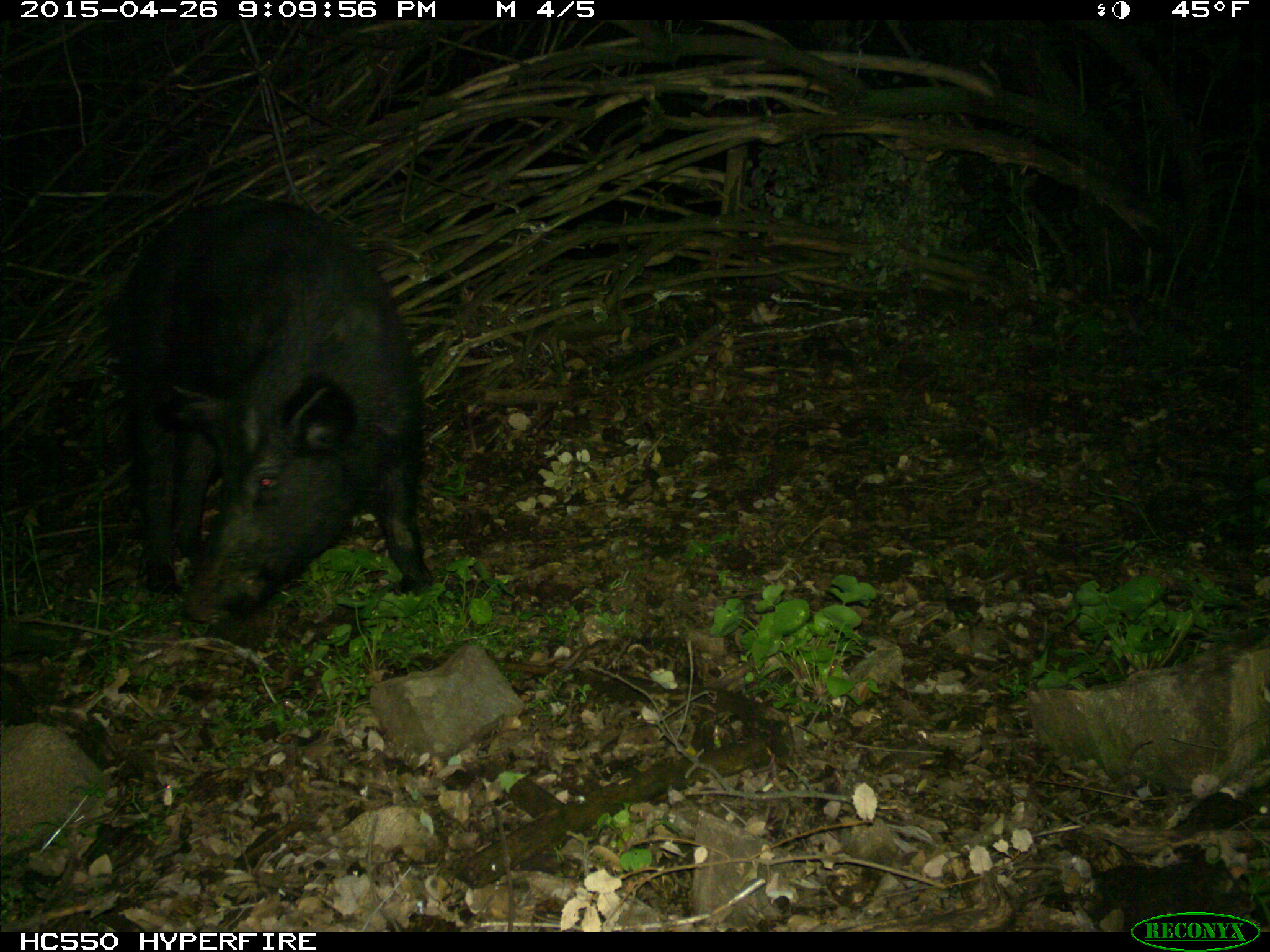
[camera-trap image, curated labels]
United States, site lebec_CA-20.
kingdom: Animalia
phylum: Chordata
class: Mammalia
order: Artiodactyla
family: Suidae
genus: Sus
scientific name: Sus scrofa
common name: wild boar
Sus scrofa (wild boar).